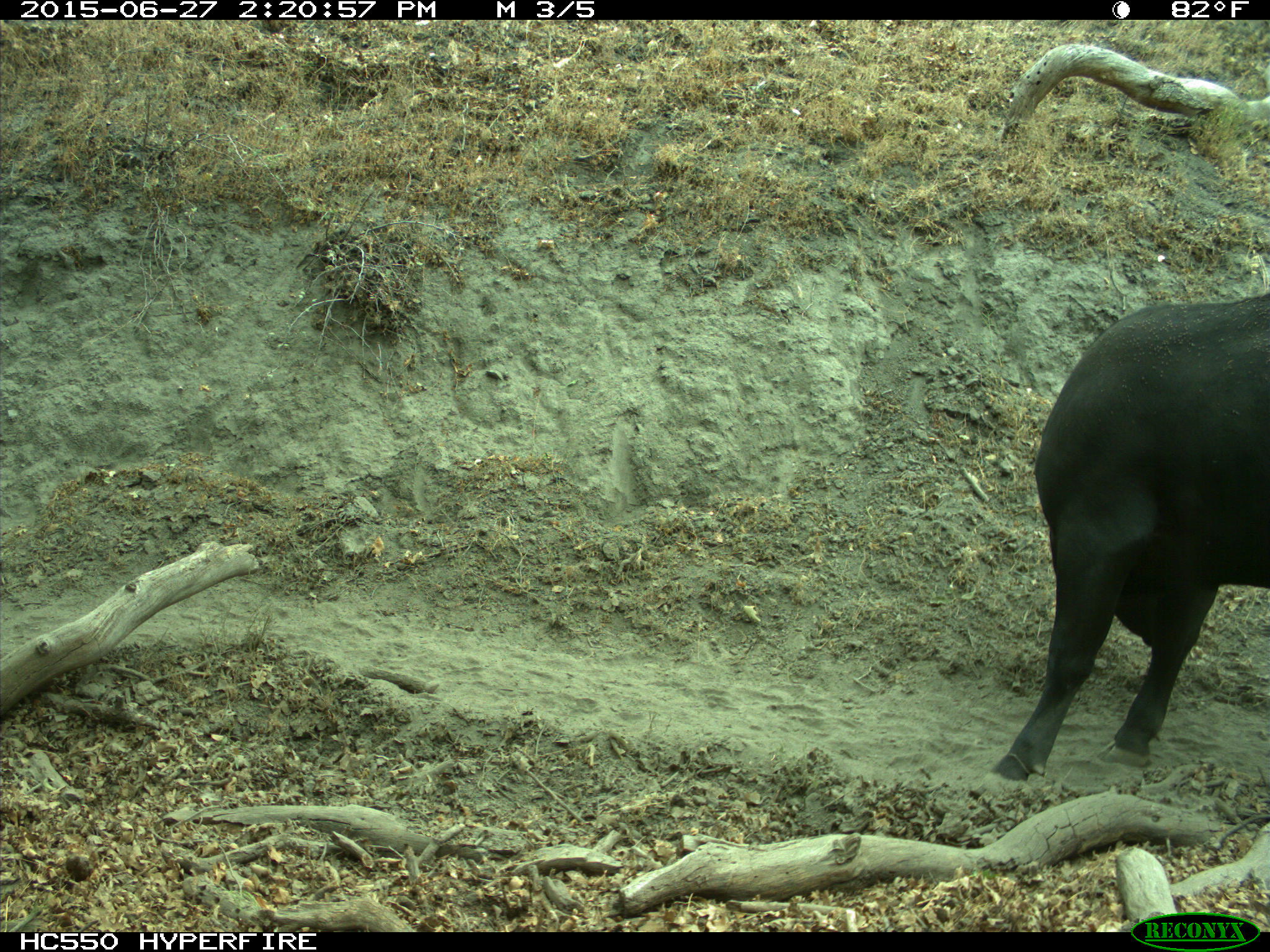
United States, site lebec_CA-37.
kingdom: Animalia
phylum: Chordata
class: Mammalia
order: Artiodactyla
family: Bovidae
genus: Bos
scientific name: Bos taurus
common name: domestic cow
Bos taurus (domestic cow).